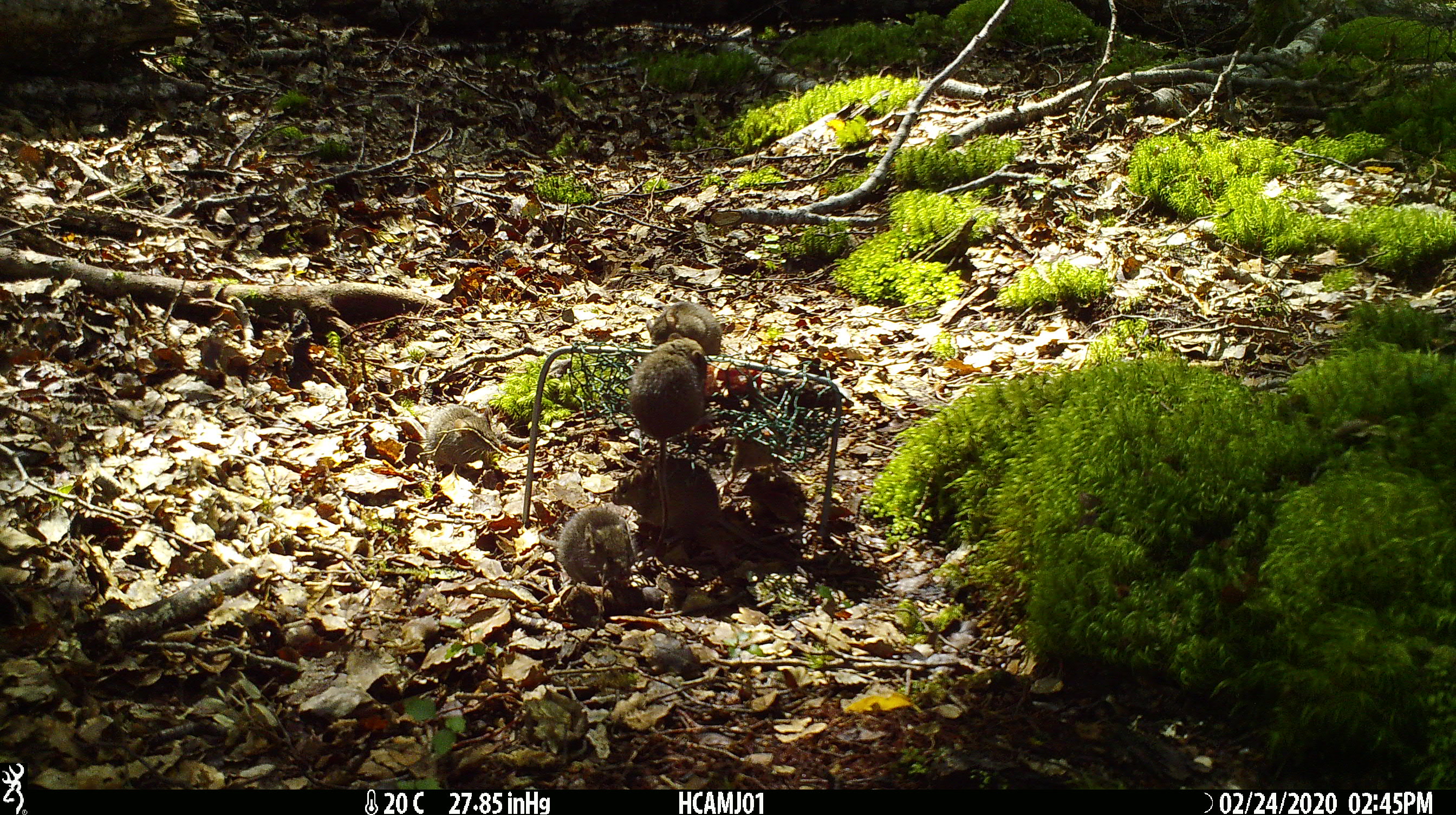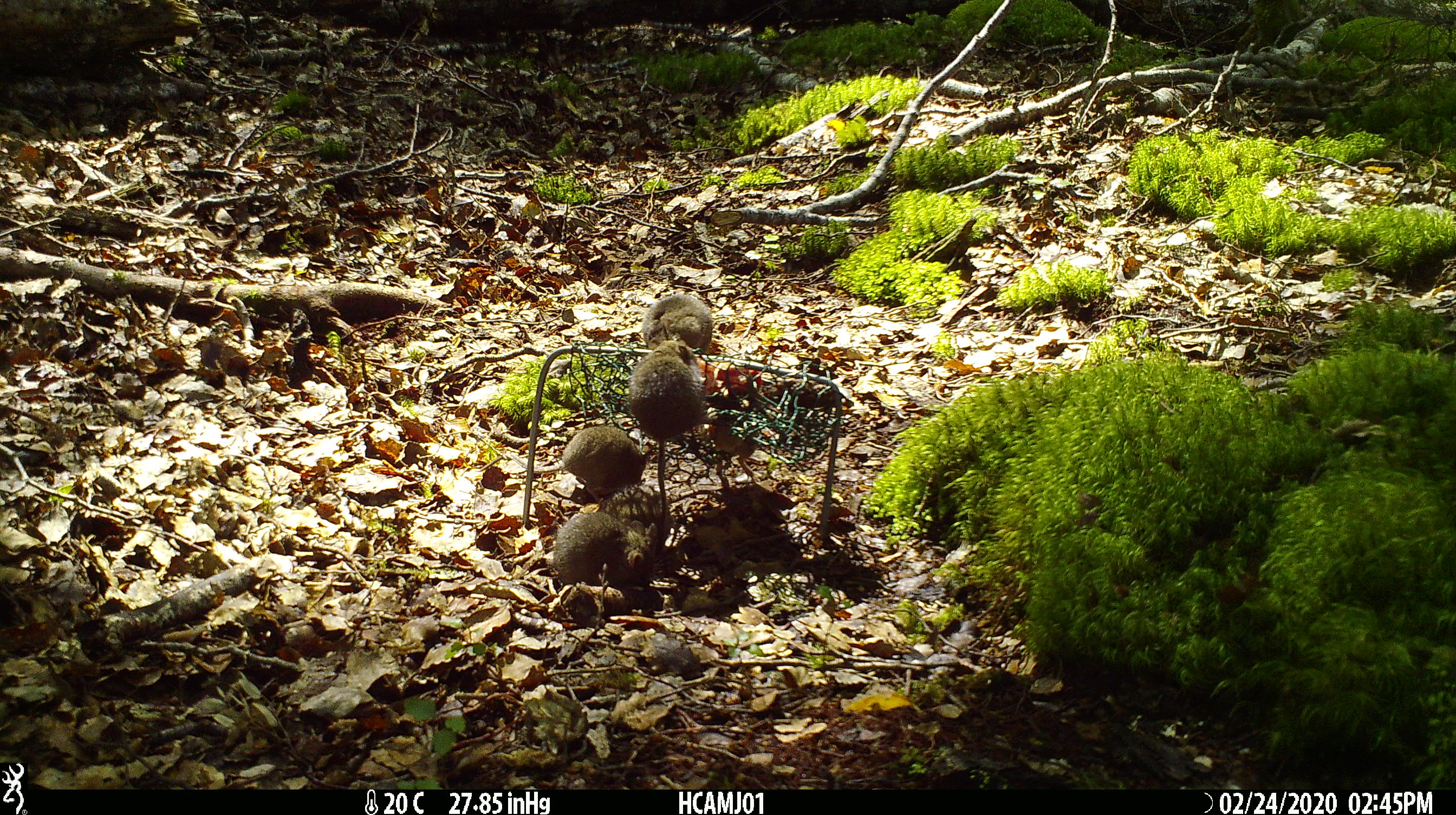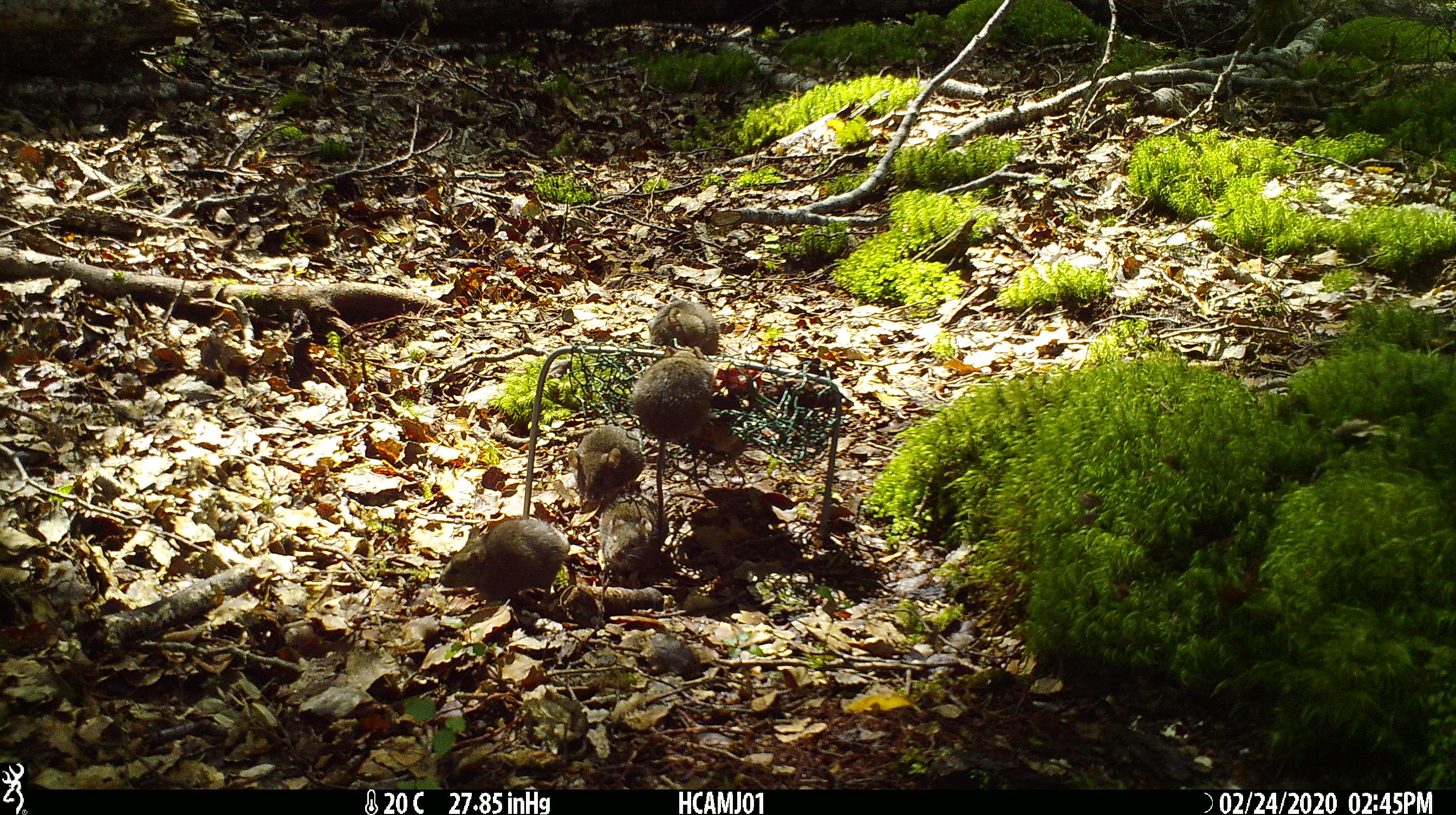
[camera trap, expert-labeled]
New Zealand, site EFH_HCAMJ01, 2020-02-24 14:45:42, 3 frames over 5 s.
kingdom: Animalia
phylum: Chordata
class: Mammalia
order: Rodentia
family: Muridae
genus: Mus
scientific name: Mus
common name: mouse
Mouse (Mus).